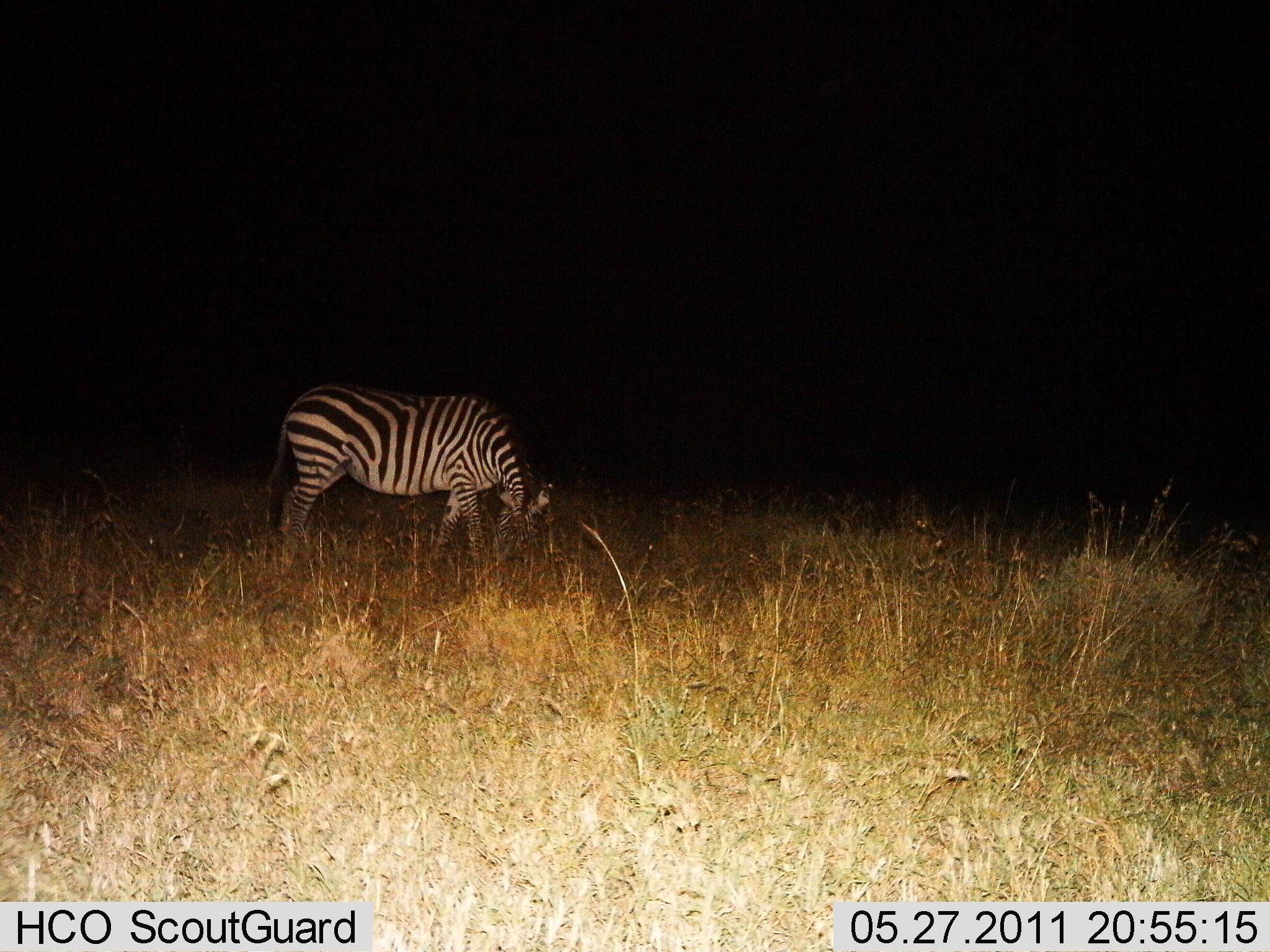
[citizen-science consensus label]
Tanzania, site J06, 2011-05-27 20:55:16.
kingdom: Animalia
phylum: Chordata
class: Mammalia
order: Perissodactyla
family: Equidae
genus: Equus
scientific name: Equus quagga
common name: plains zebra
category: zebra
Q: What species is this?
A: Zebra (plains zebra) (Equus quagga).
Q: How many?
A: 1.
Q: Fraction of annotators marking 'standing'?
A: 20%.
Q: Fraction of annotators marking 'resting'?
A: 0%.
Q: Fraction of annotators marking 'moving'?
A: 0%.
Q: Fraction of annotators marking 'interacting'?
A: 0%.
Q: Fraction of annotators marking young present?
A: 0%.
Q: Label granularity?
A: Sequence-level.